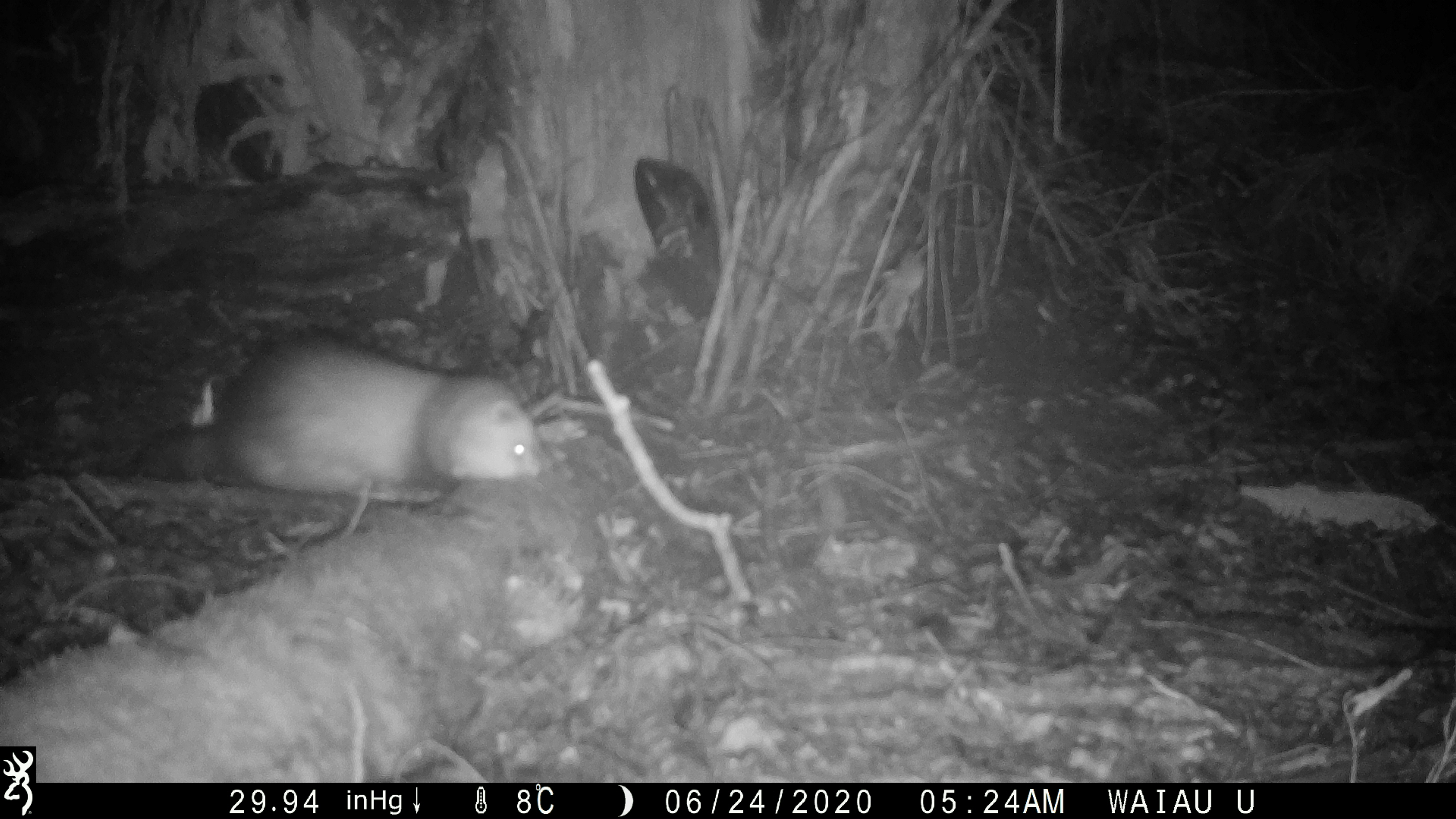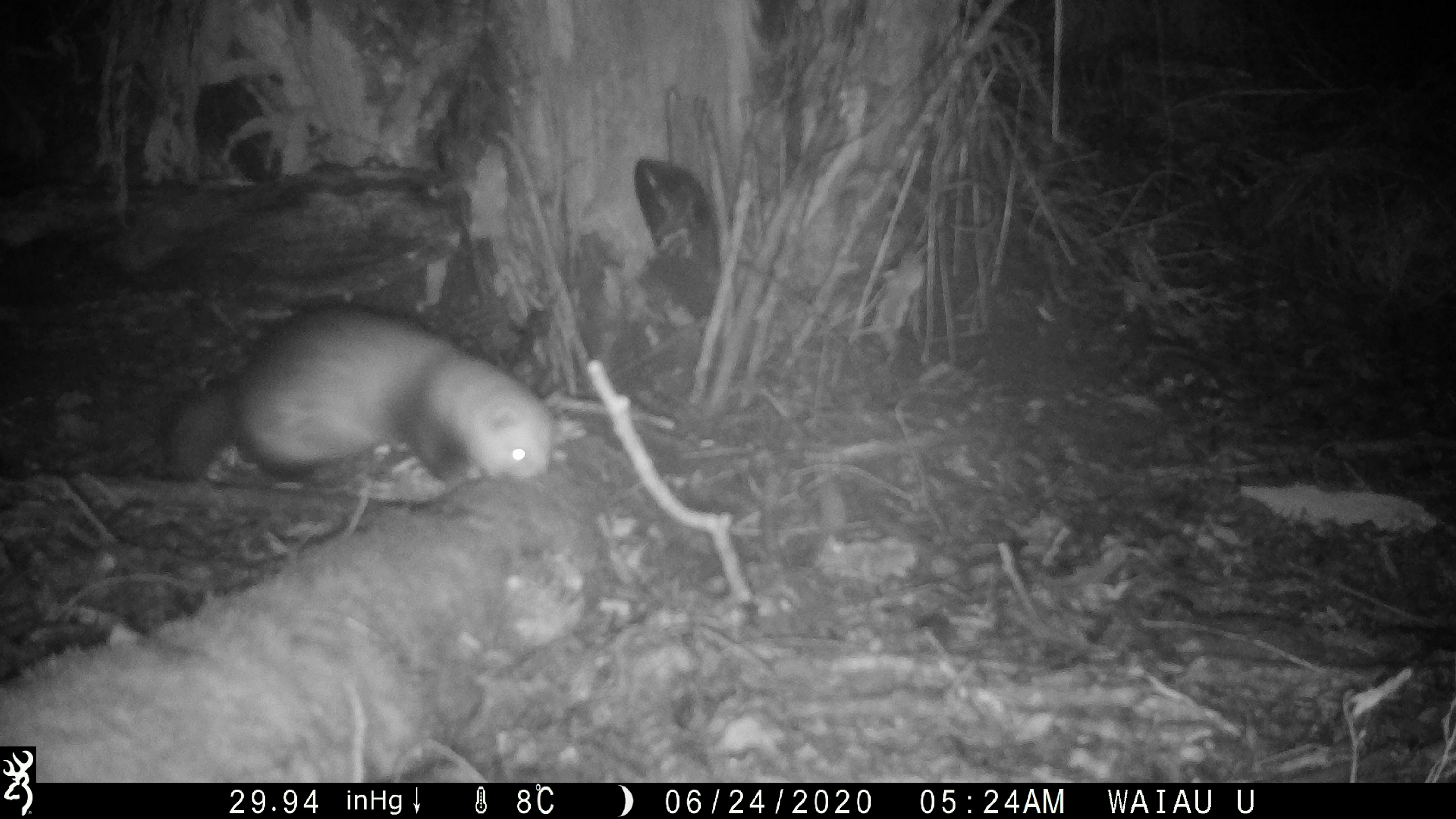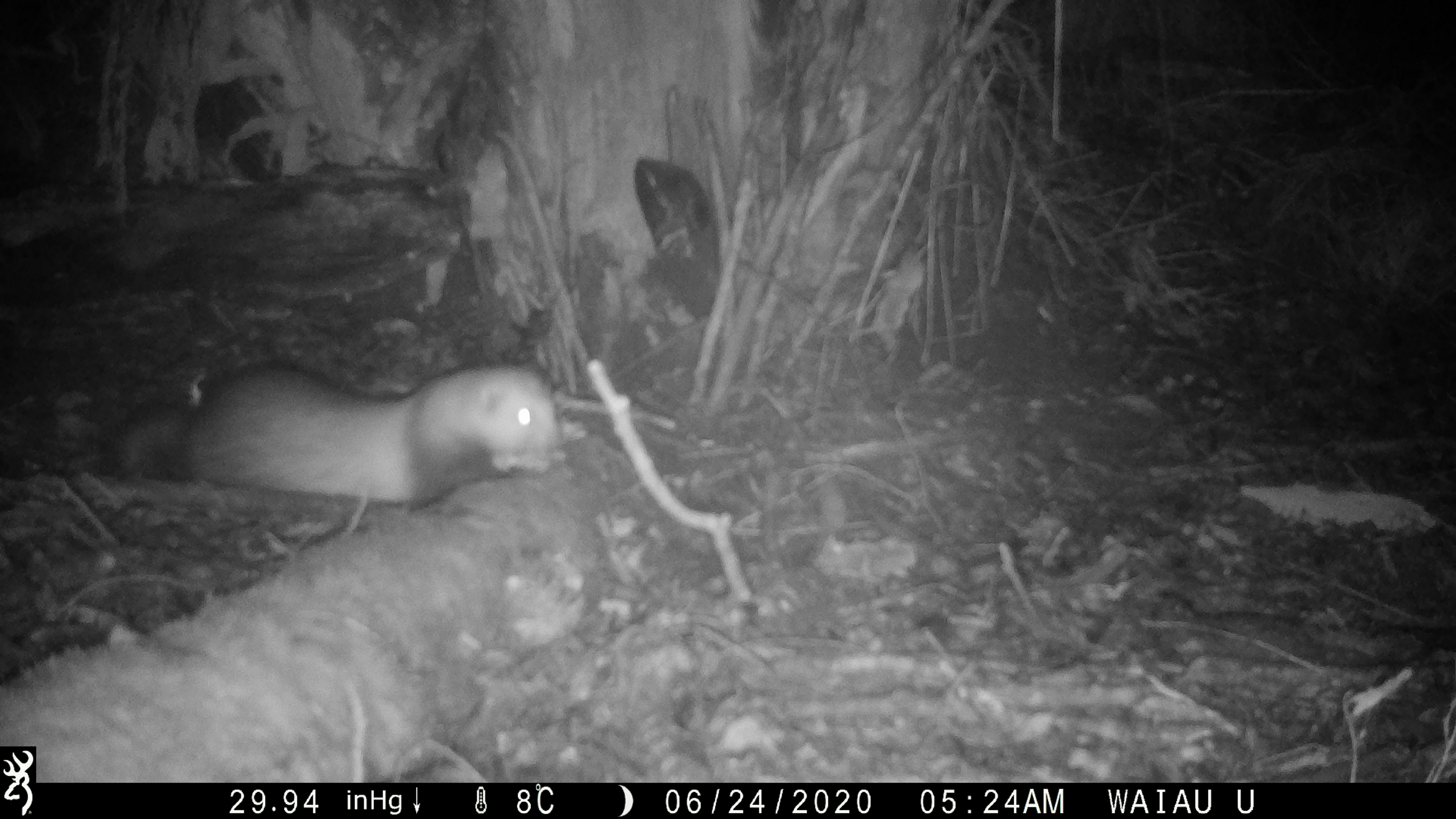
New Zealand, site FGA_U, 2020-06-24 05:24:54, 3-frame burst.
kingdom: Animalia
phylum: Chordata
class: Mammalia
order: Carnivora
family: Mustelidae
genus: Mustela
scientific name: Mustela furo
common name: ferret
Ferret (Mustela furo).